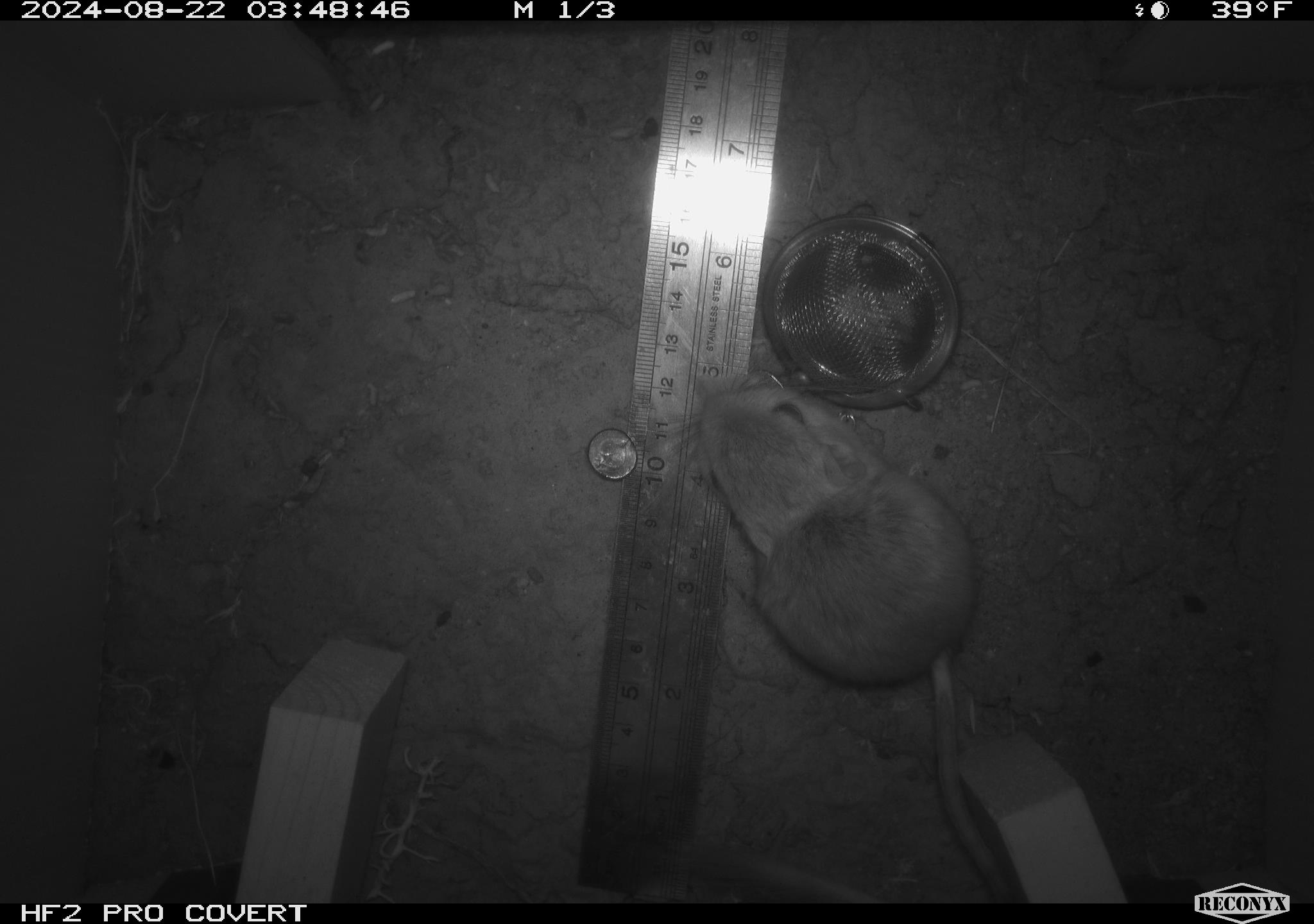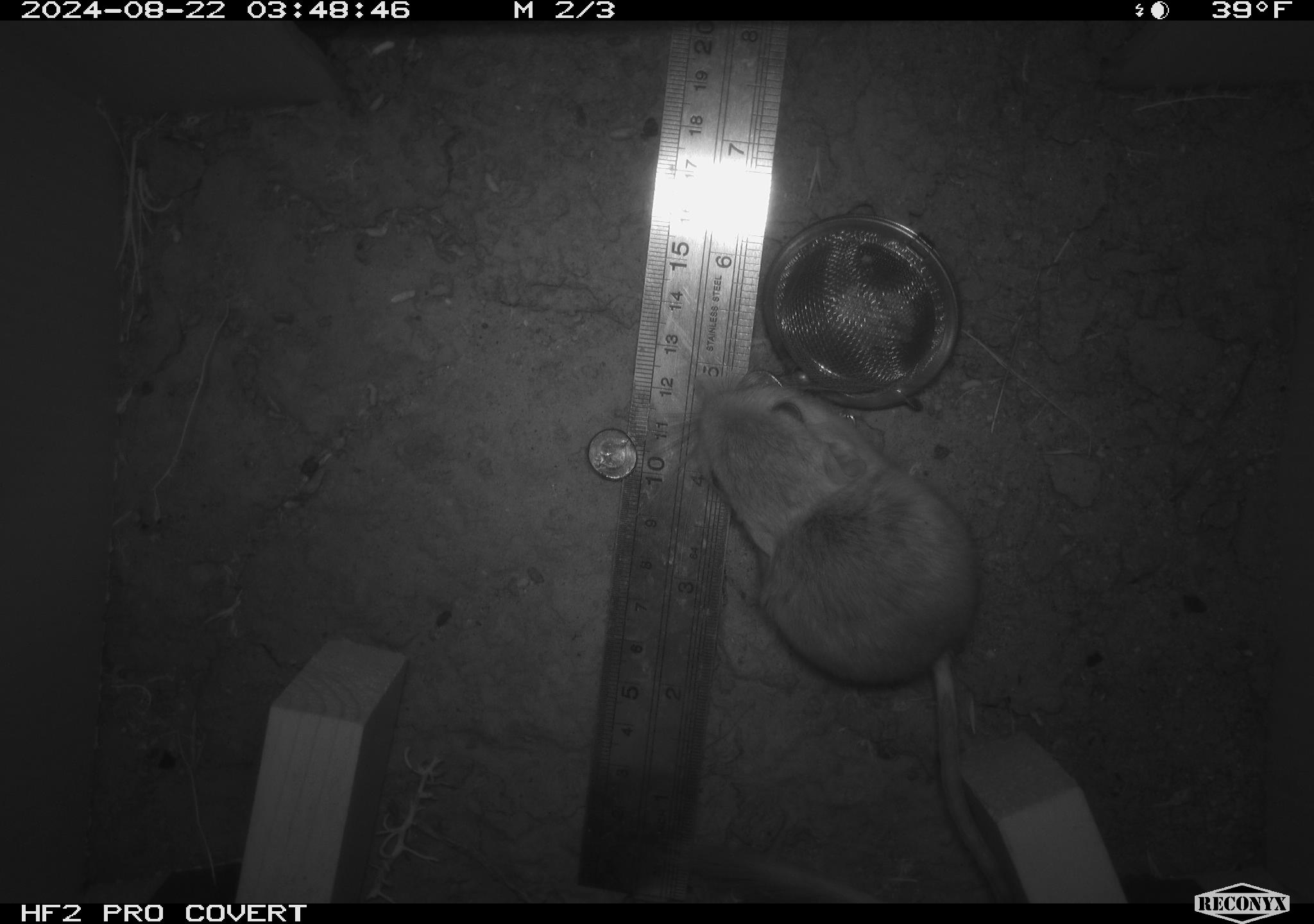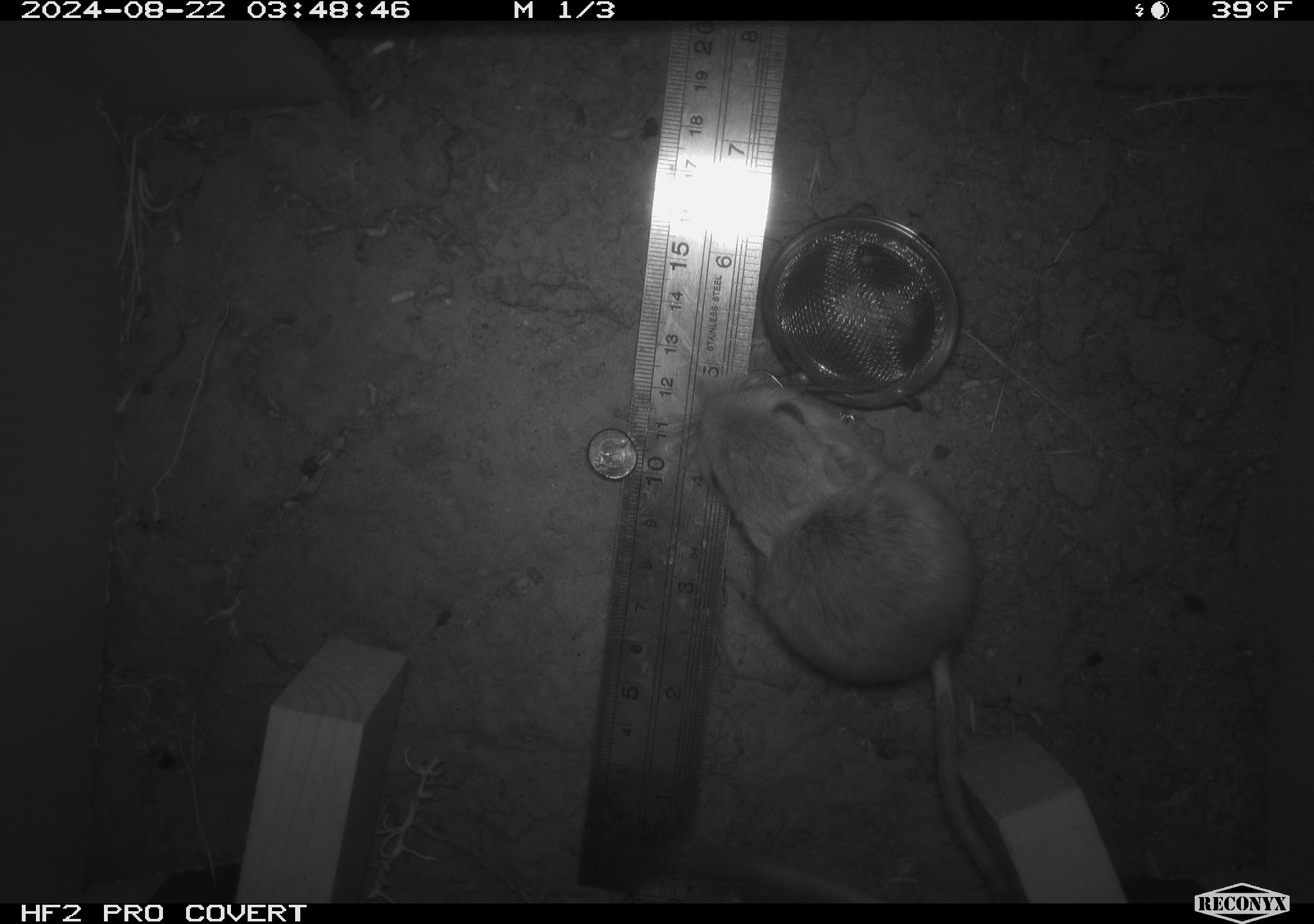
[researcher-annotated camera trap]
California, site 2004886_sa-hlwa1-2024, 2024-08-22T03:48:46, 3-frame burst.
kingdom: Animalia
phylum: Chordata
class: Mammalia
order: Rodentia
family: Heteromyidae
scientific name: Heteromyidae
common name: kangaroo rats and pocket mice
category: heteromyidae family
Heteromyidae family (kangaroo rats and pocket mice) (Heteromyidae).